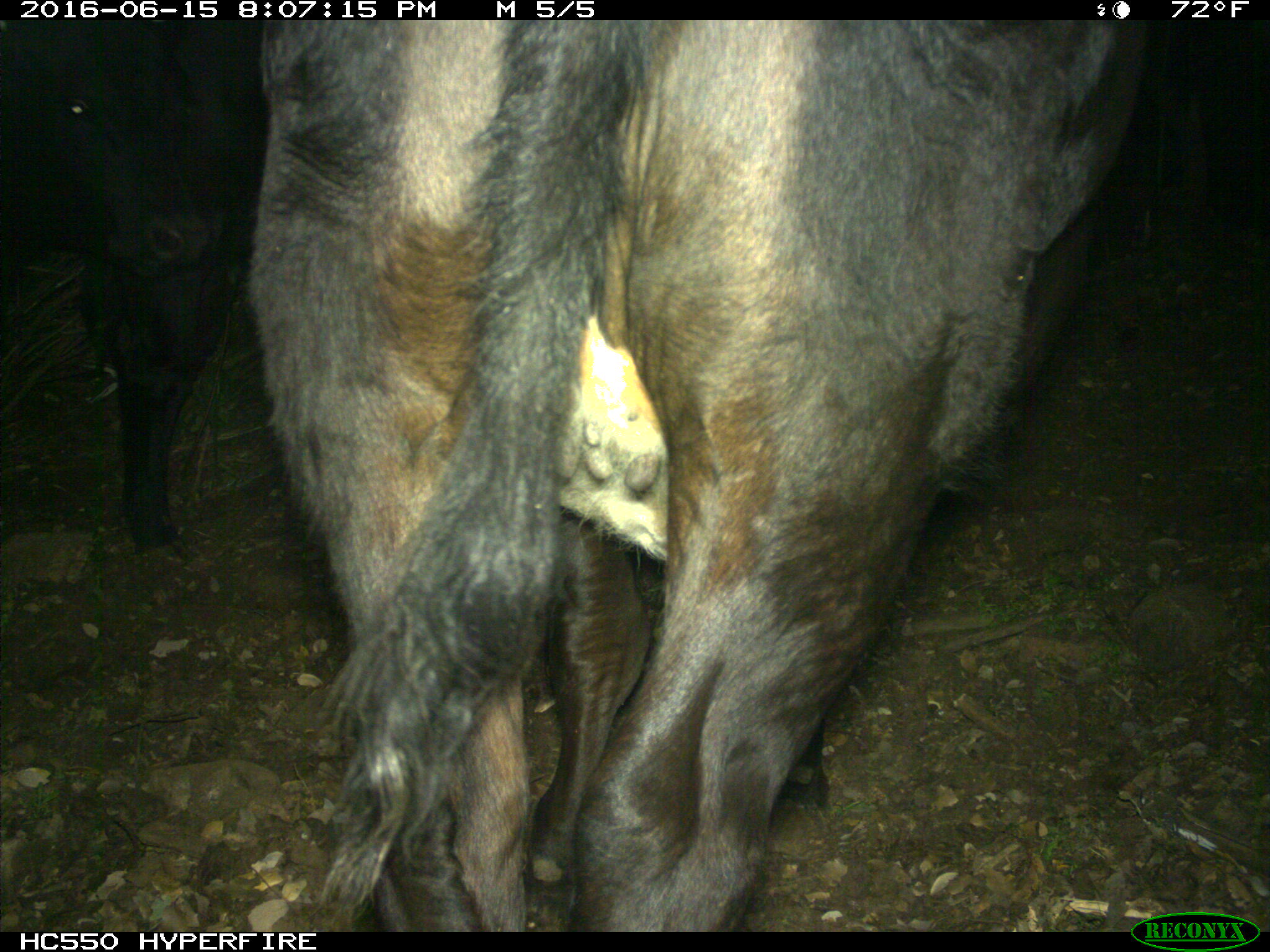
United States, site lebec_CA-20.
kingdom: Animalia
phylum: Chordata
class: Mammalia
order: Artiodactyla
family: Bovidae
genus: Bos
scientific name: Bos taurus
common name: domestic cow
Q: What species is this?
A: Bos taurus (domestic cow).